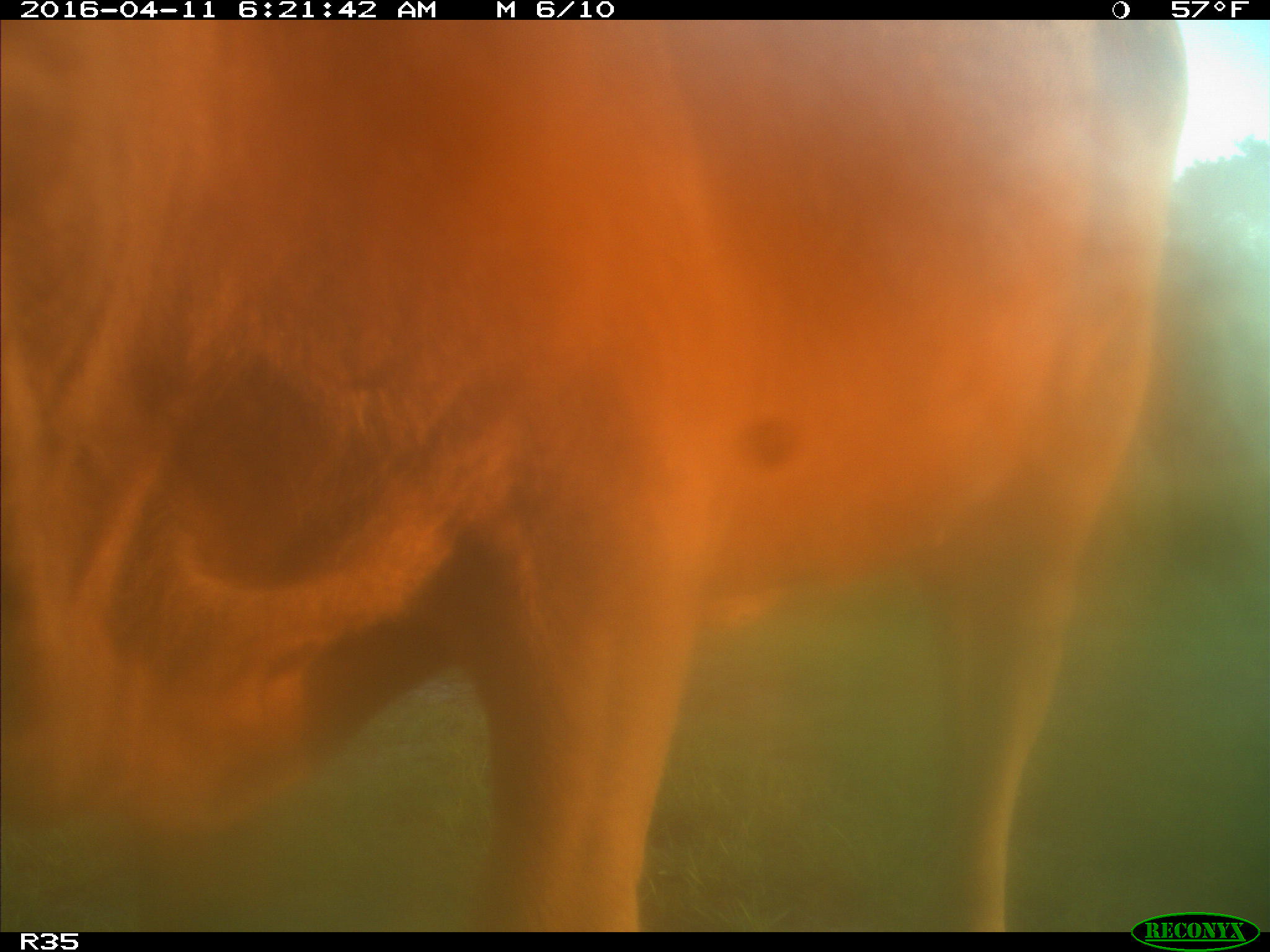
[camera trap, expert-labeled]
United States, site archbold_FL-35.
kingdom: Animalia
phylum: Chordata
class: Mammalia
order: Artiodactyla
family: Bovidae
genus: Bos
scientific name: Bos taurus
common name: domestic cow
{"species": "Bos taurus (domestic cow)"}